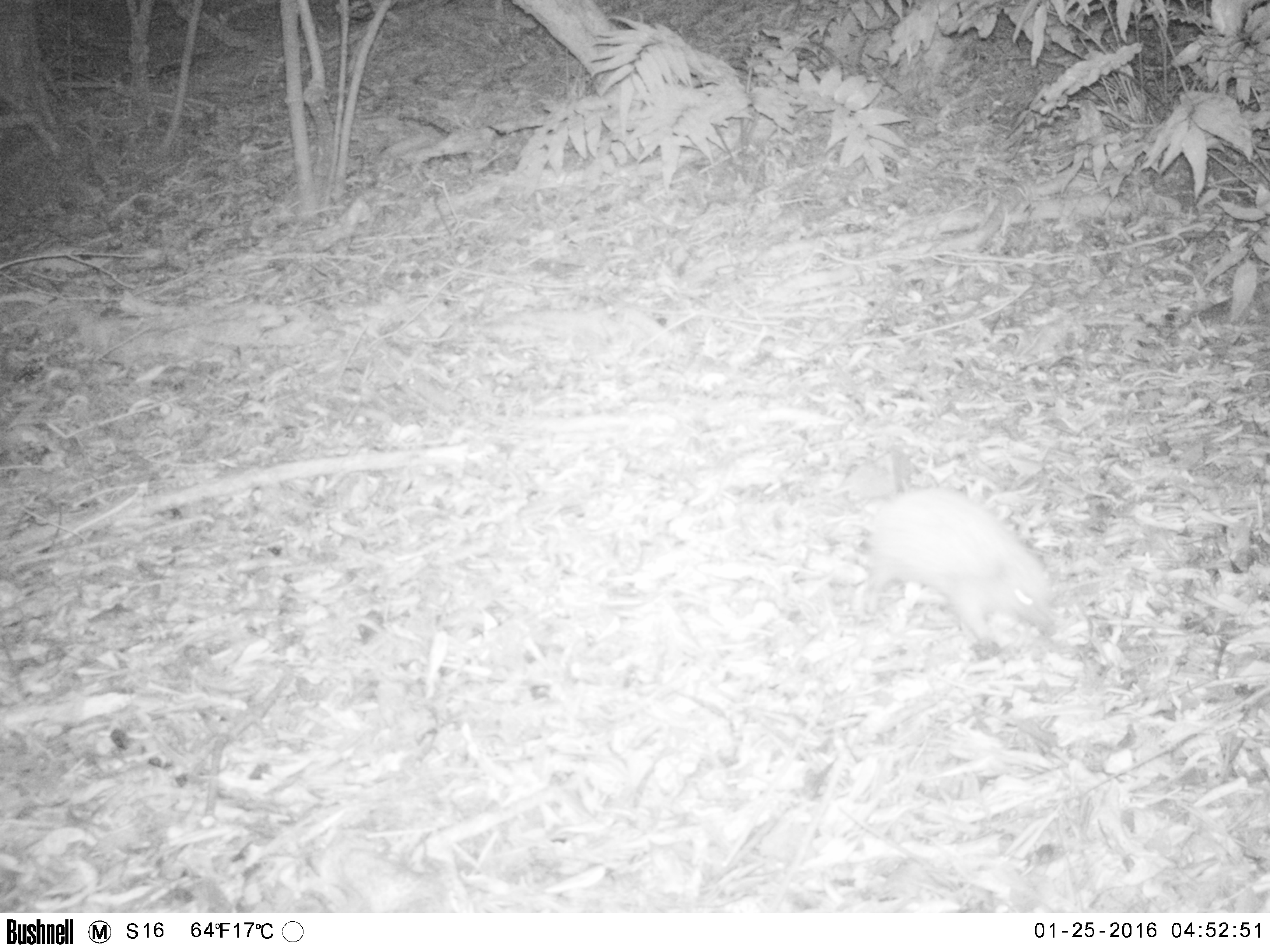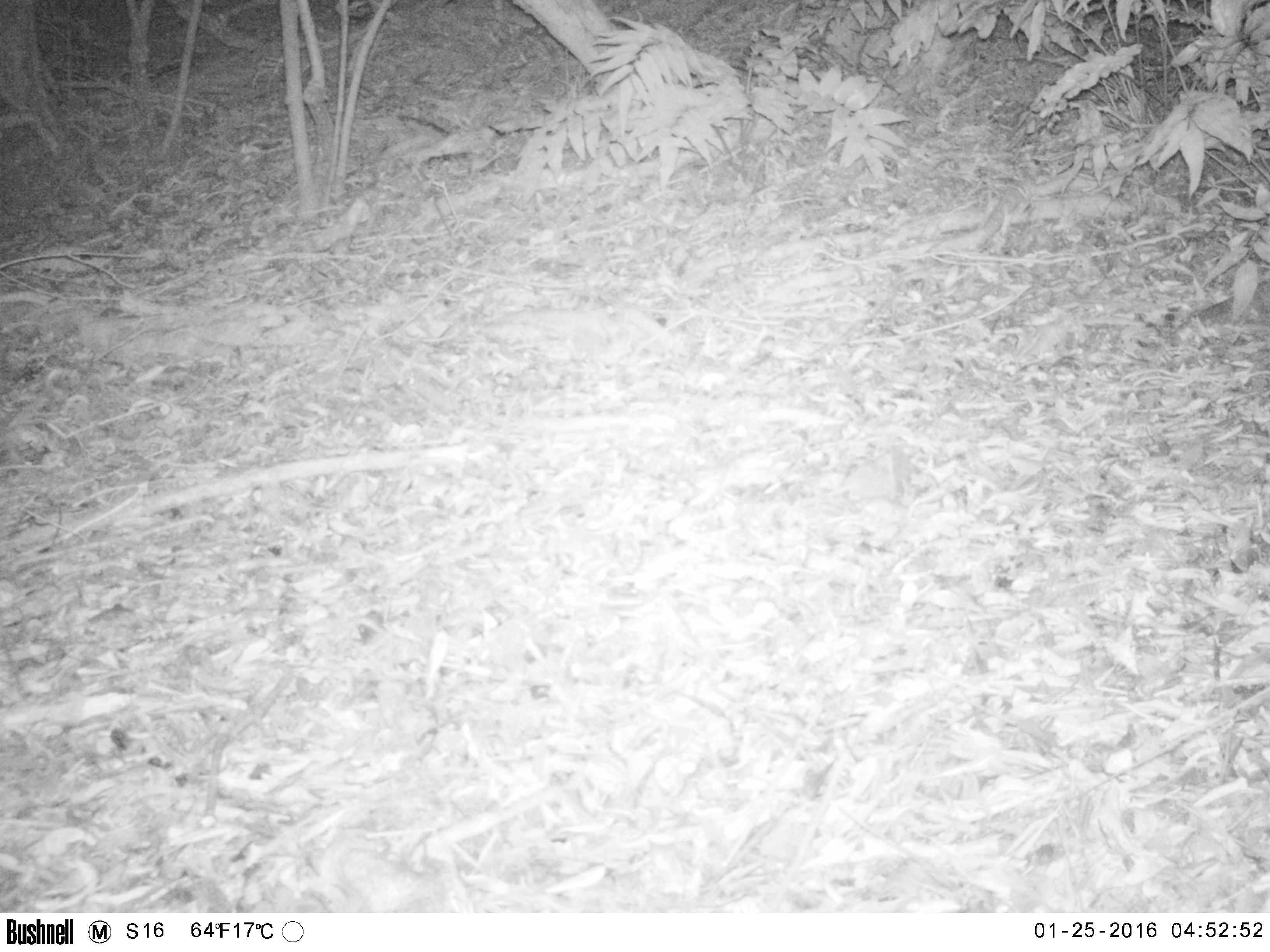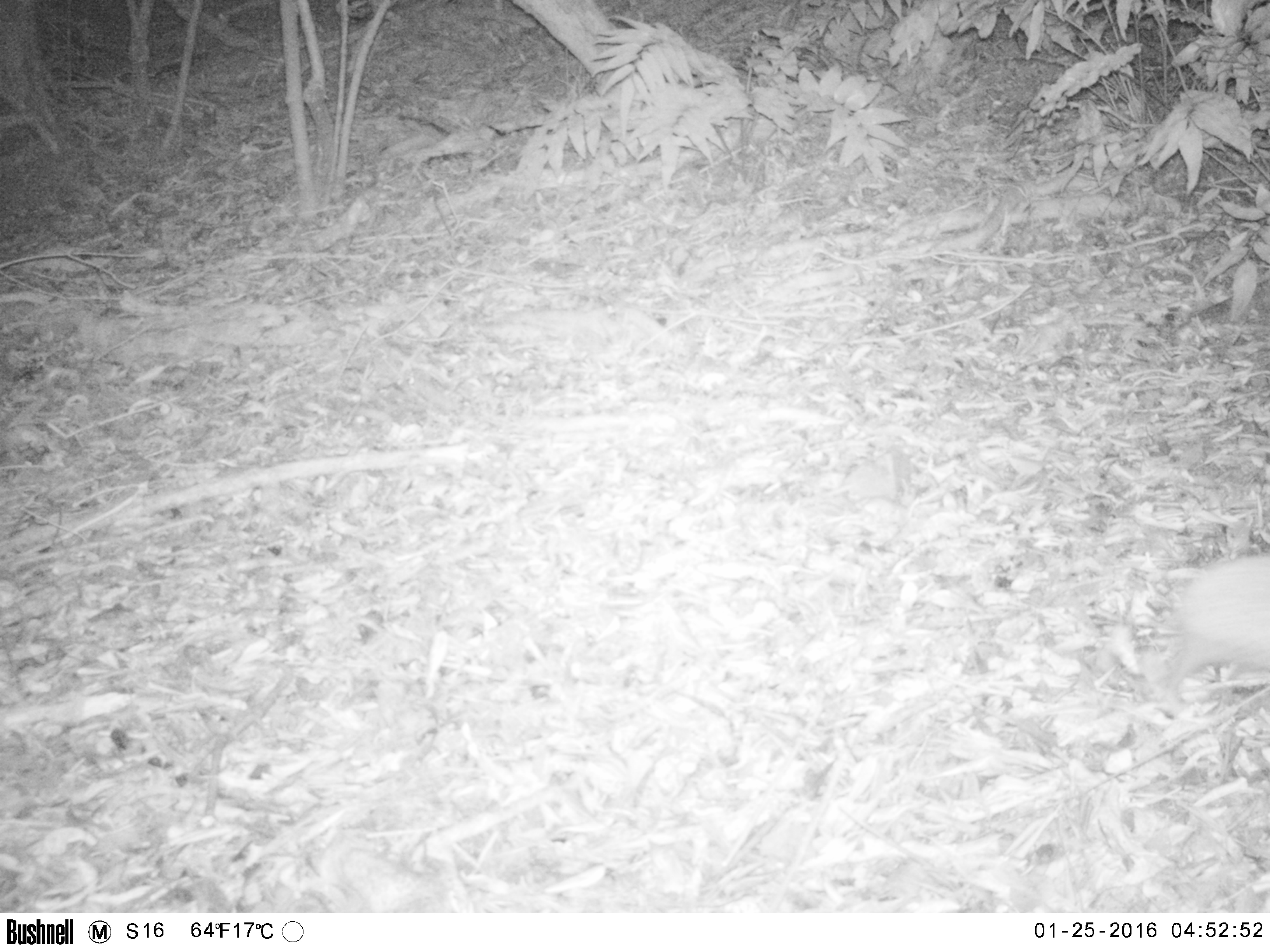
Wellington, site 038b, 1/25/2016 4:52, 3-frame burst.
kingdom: Animalia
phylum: Chordata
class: Mammalia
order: Eulipotyphla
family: Erinaceidae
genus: Erinaceus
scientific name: Erinaceus europaeus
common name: hedgehog